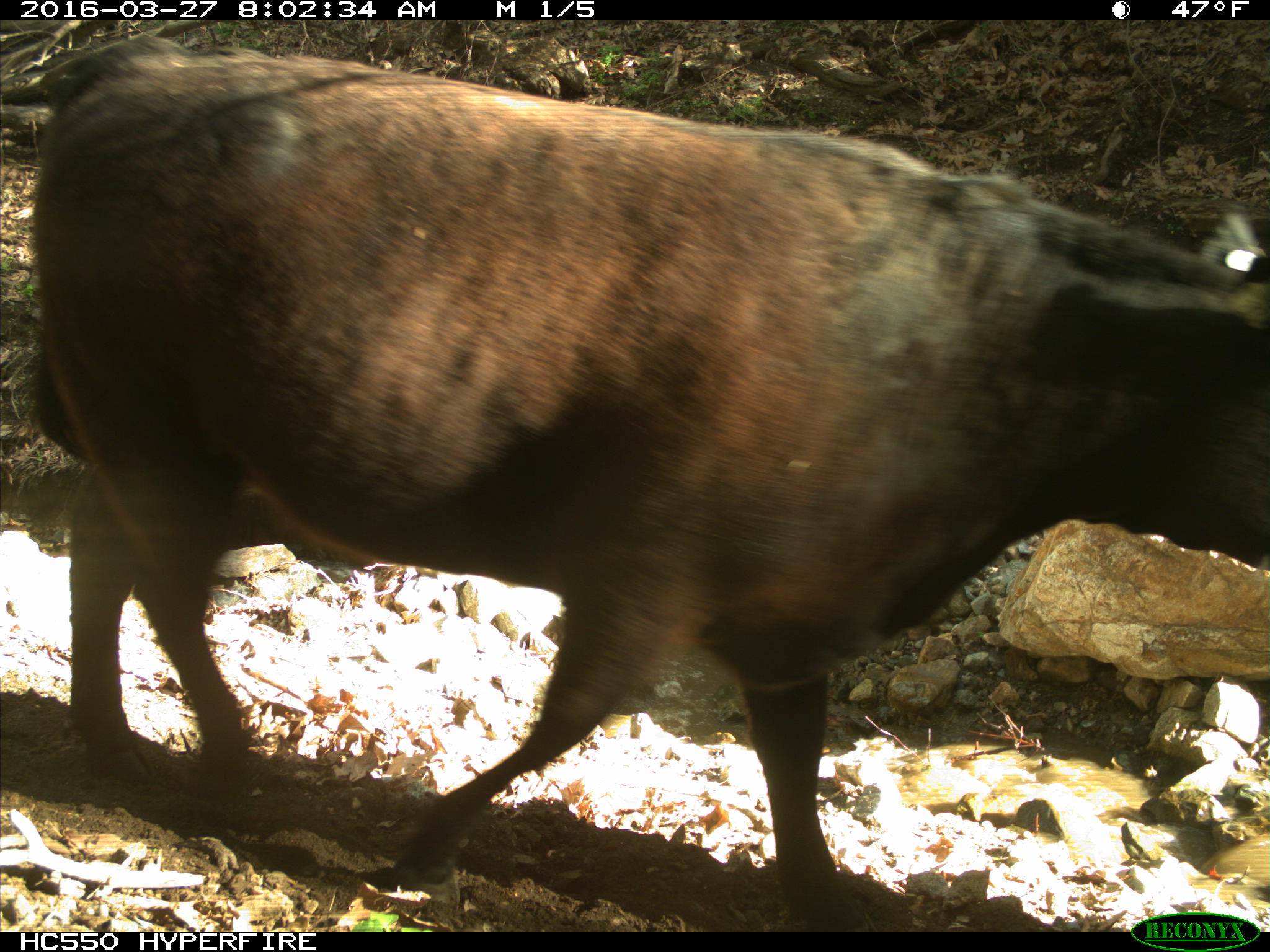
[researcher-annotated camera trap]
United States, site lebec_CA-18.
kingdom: Animalia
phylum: Chordata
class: Mammalia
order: Artiodactyla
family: Bovidae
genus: Bos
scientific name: Bos taurus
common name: domestic cow